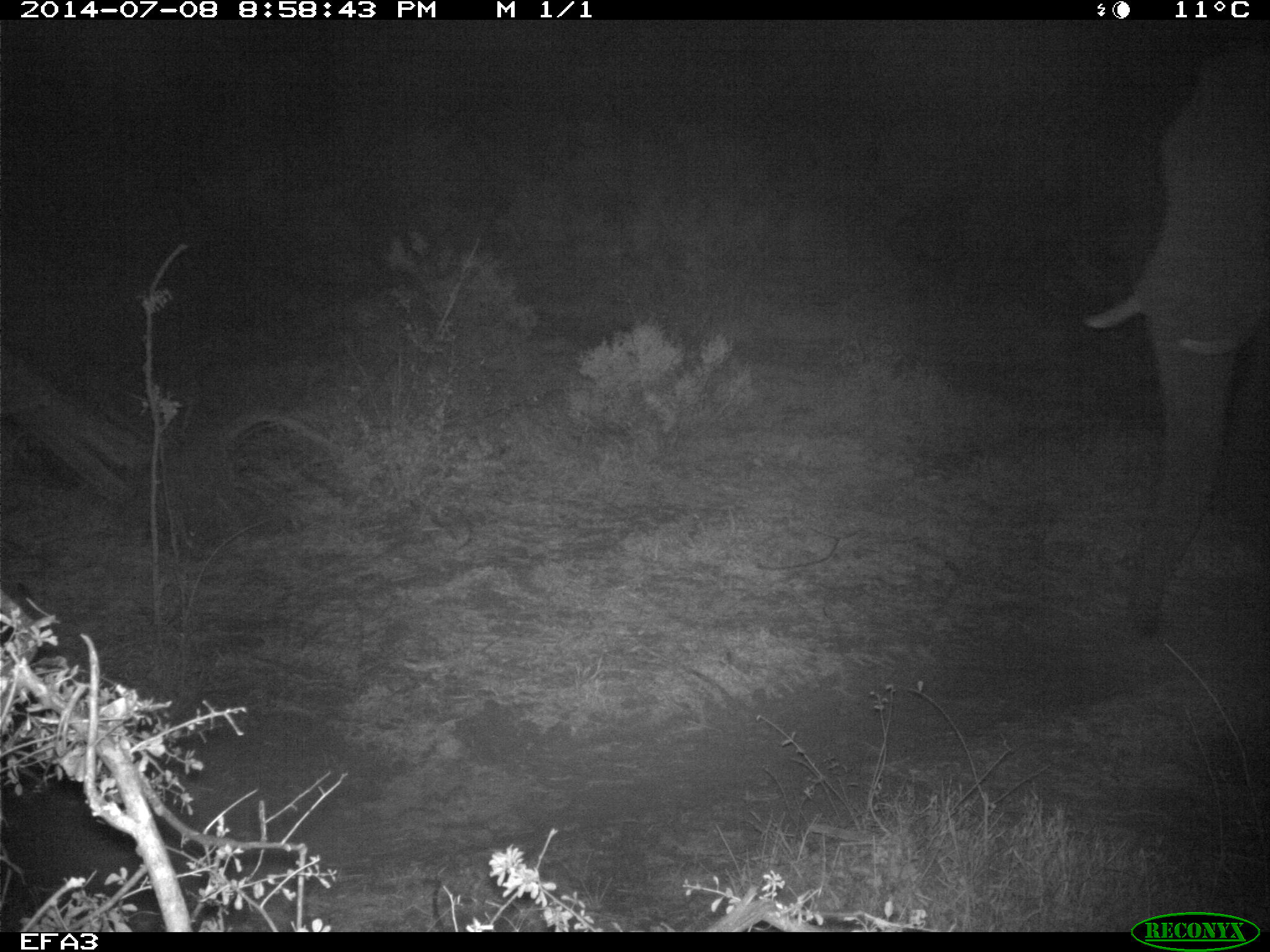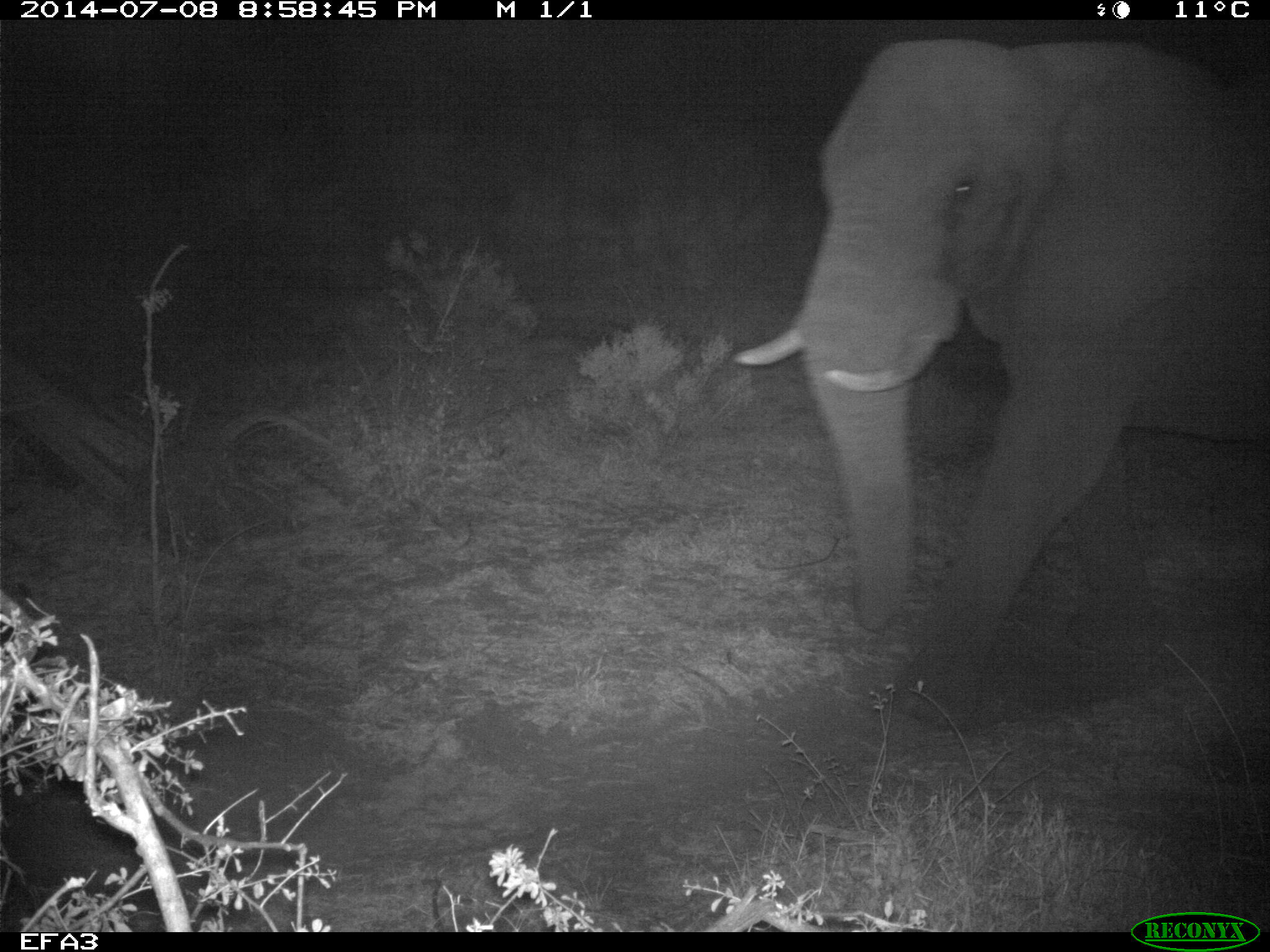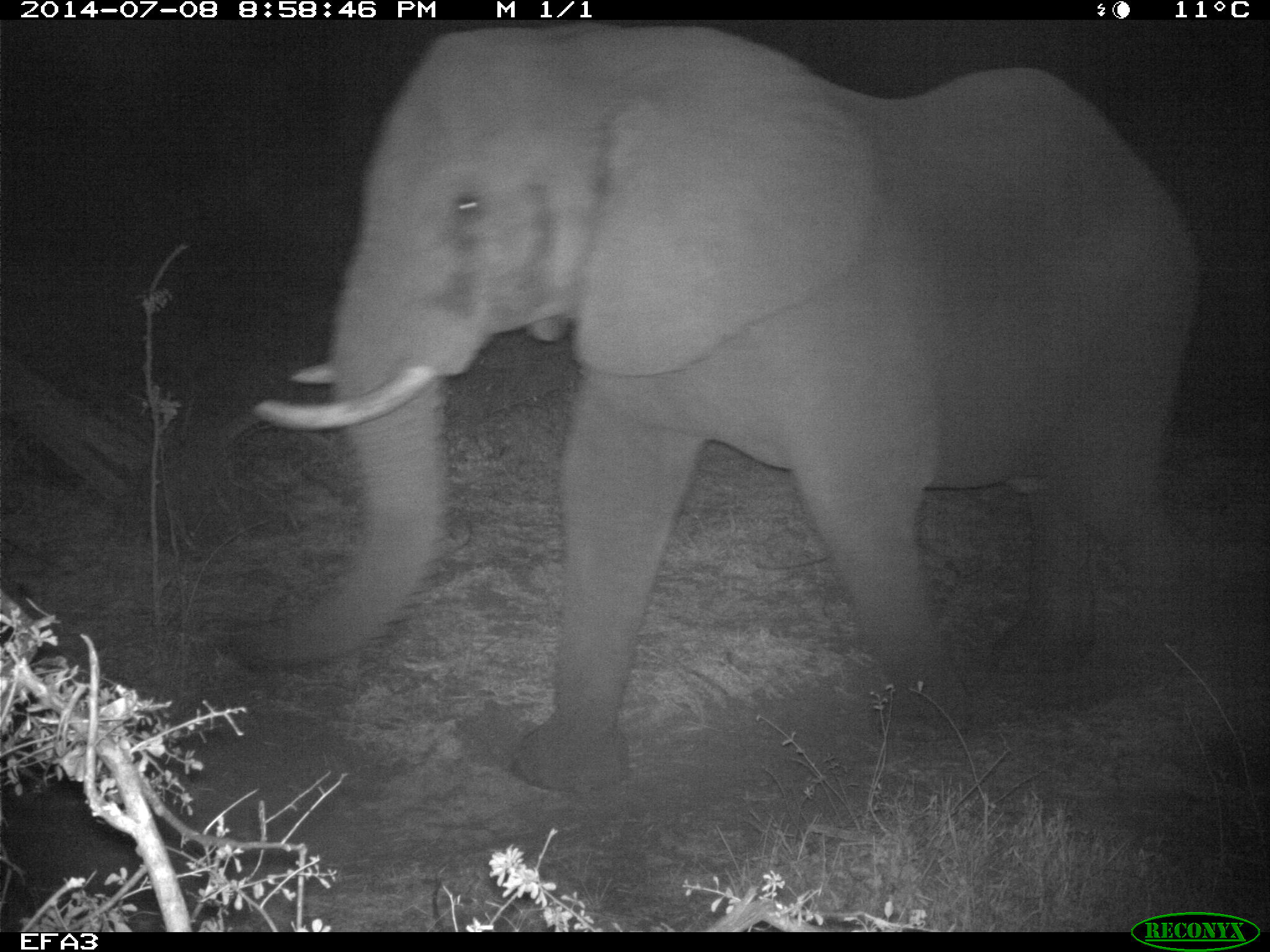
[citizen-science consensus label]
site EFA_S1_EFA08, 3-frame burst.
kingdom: Animalia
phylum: Chordata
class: Mammalia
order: Proboscidea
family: Elephantidae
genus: Loxodonta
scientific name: Loxodonta africana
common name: african bush elephant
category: elephant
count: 1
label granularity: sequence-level